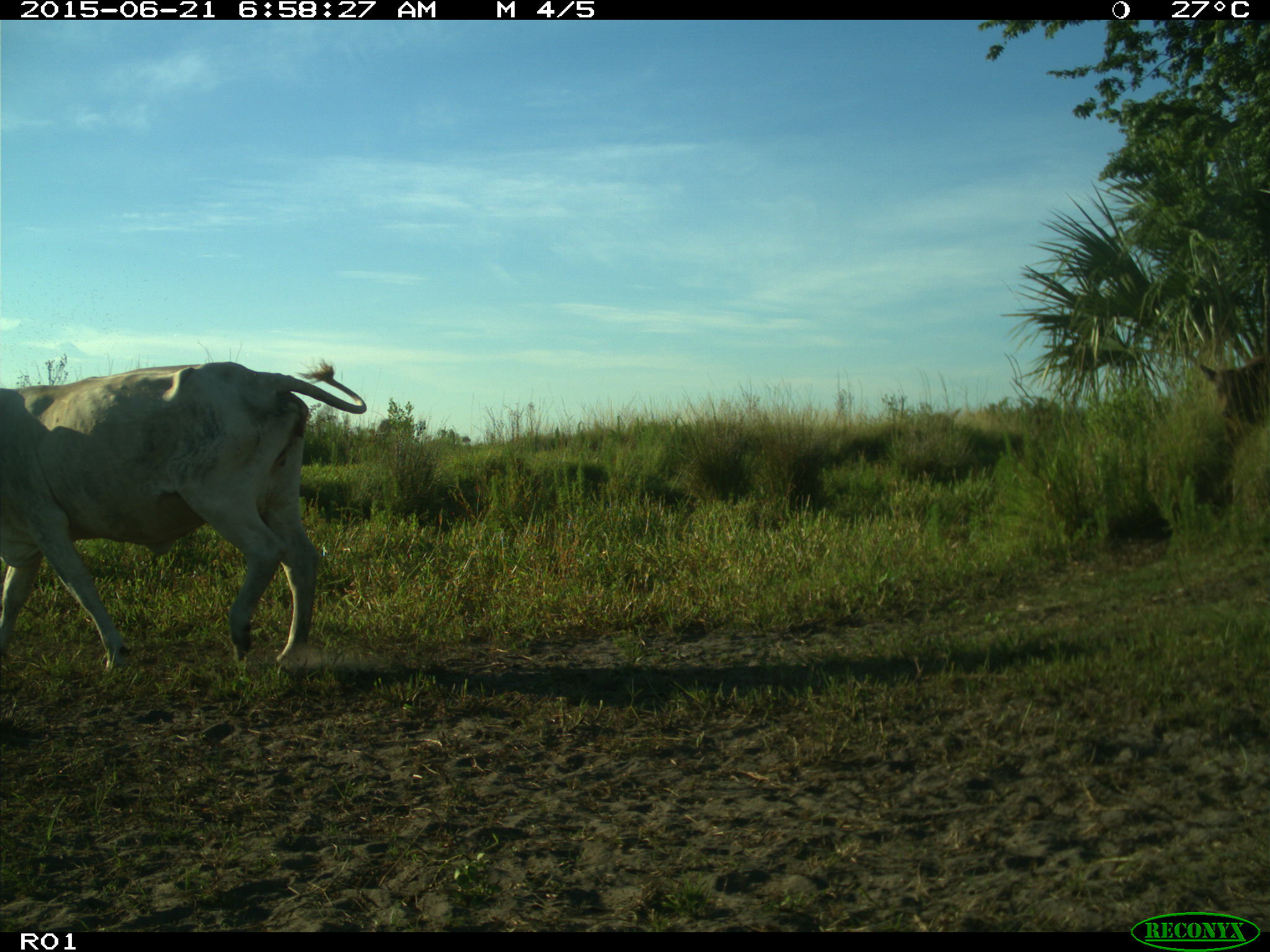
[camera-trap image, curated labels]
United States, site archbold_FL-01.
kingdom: Animalia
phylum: Chordata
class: Mammalia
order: Artiodactyla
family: Bovidae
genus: Bos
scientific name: Bos taurus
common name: domestic cow